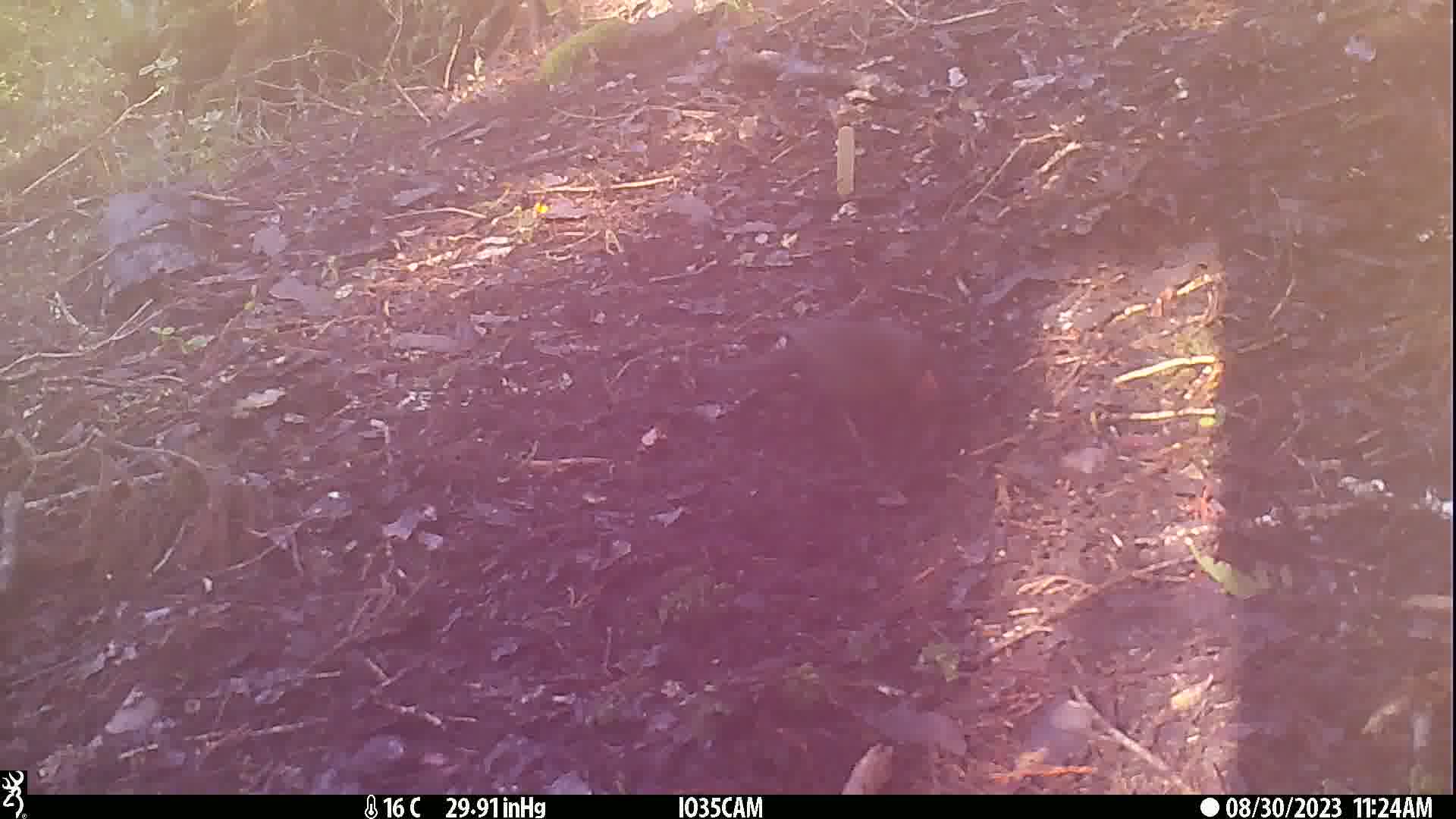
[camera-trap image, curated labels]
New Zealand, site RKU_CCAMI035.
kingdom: Animalia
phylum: Chordata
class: Aves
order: Passeriformes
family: Turdidae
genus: Turdus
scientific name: Turdus merula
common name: eurasian blackbird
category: blackbird